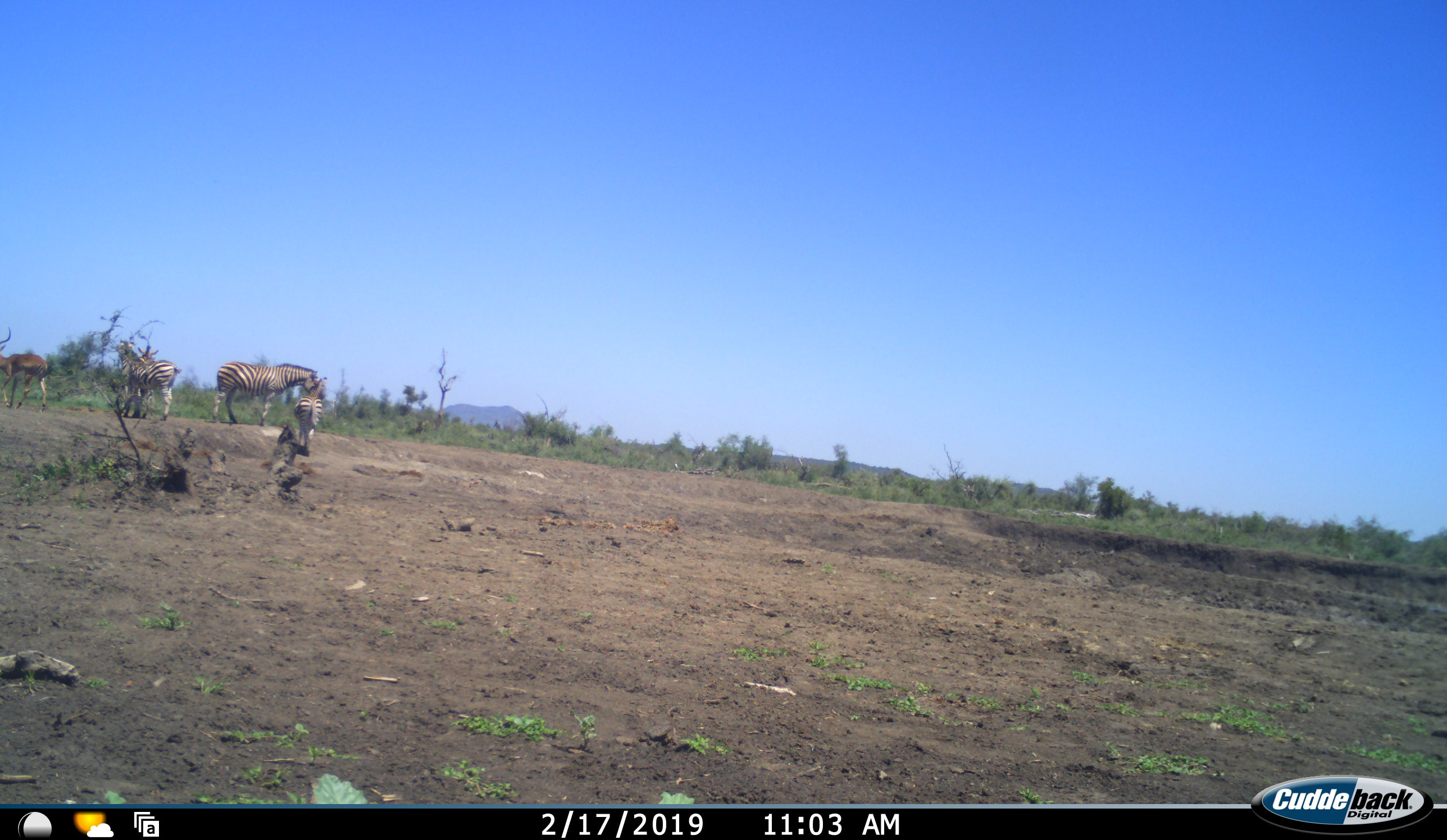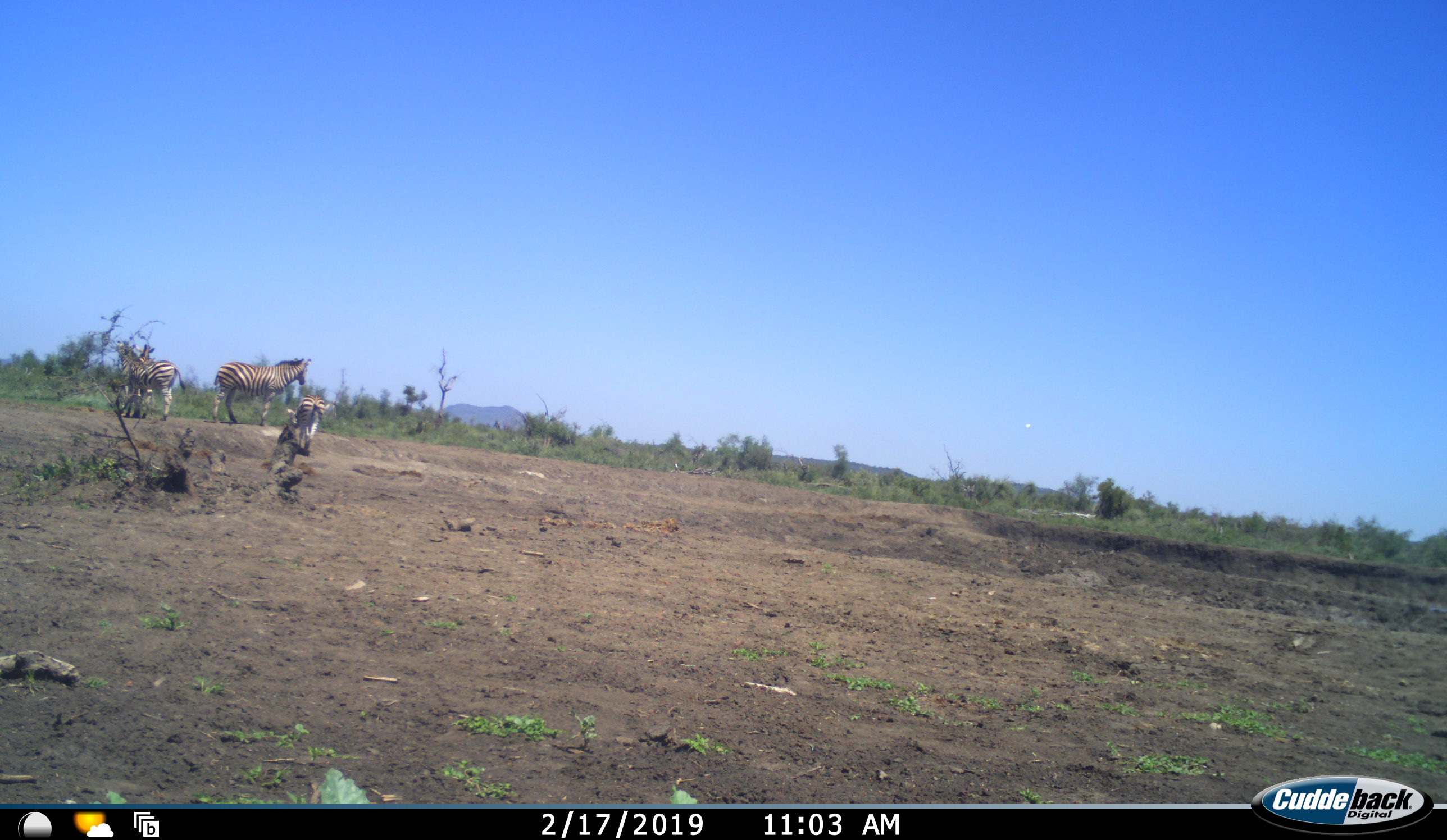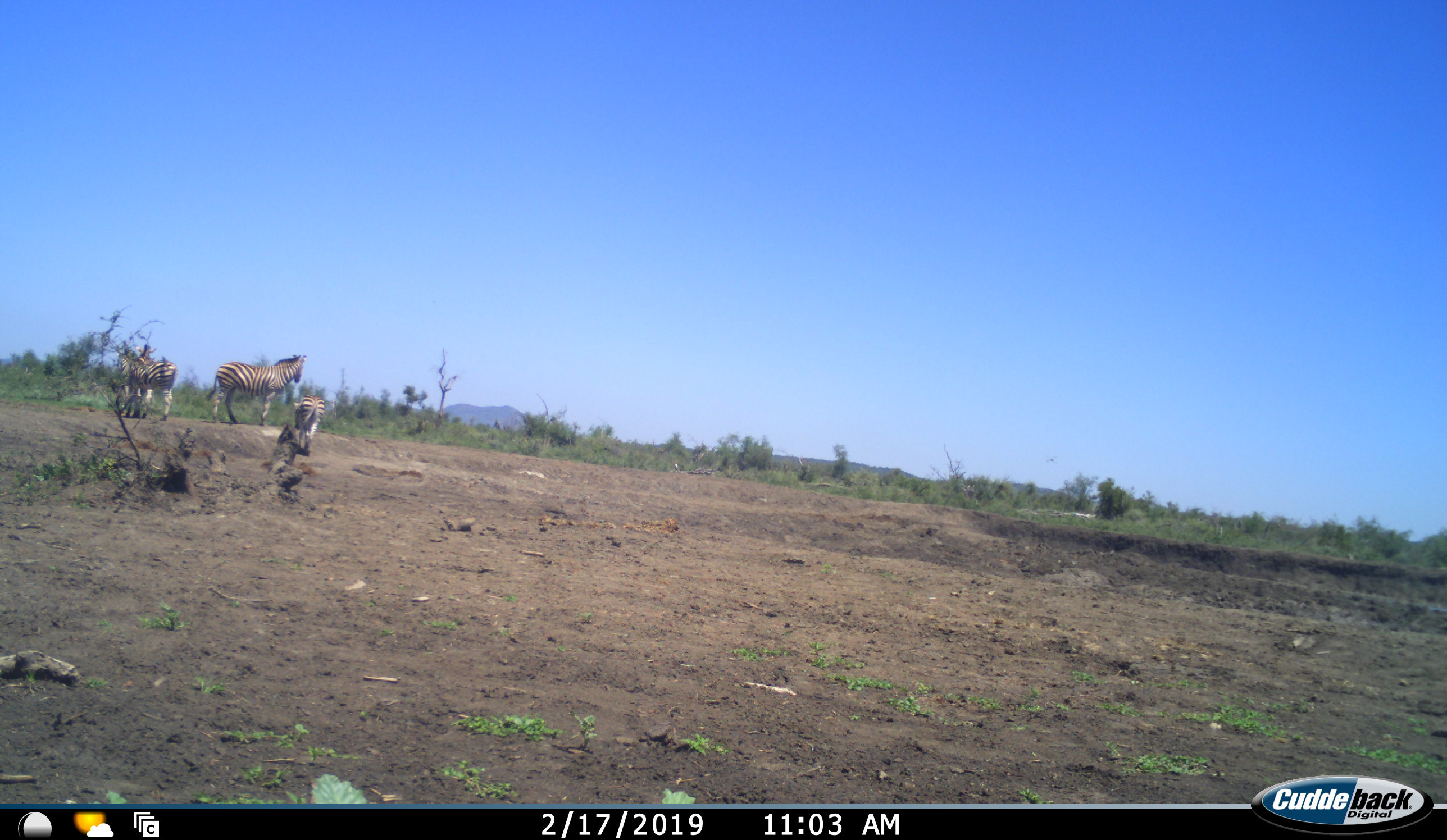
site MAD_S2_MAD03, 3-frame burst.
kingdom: Animalia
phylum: Chordata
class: Mammalia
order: Artiodactyla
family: Bovidae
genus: Aepyceros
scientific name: Aepyceros melampus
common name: impala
Impala (Aepyceros melampus), count 1. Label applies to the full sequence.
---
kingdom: Animalia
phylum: Chordata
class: Mammalia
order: Perissodactyla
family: Equidae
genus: Equus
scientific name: Equus quagga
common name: plains zebra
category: zebraplains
Zebraplains (plains zebra) (Equus quagga), count 4. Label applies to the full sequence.